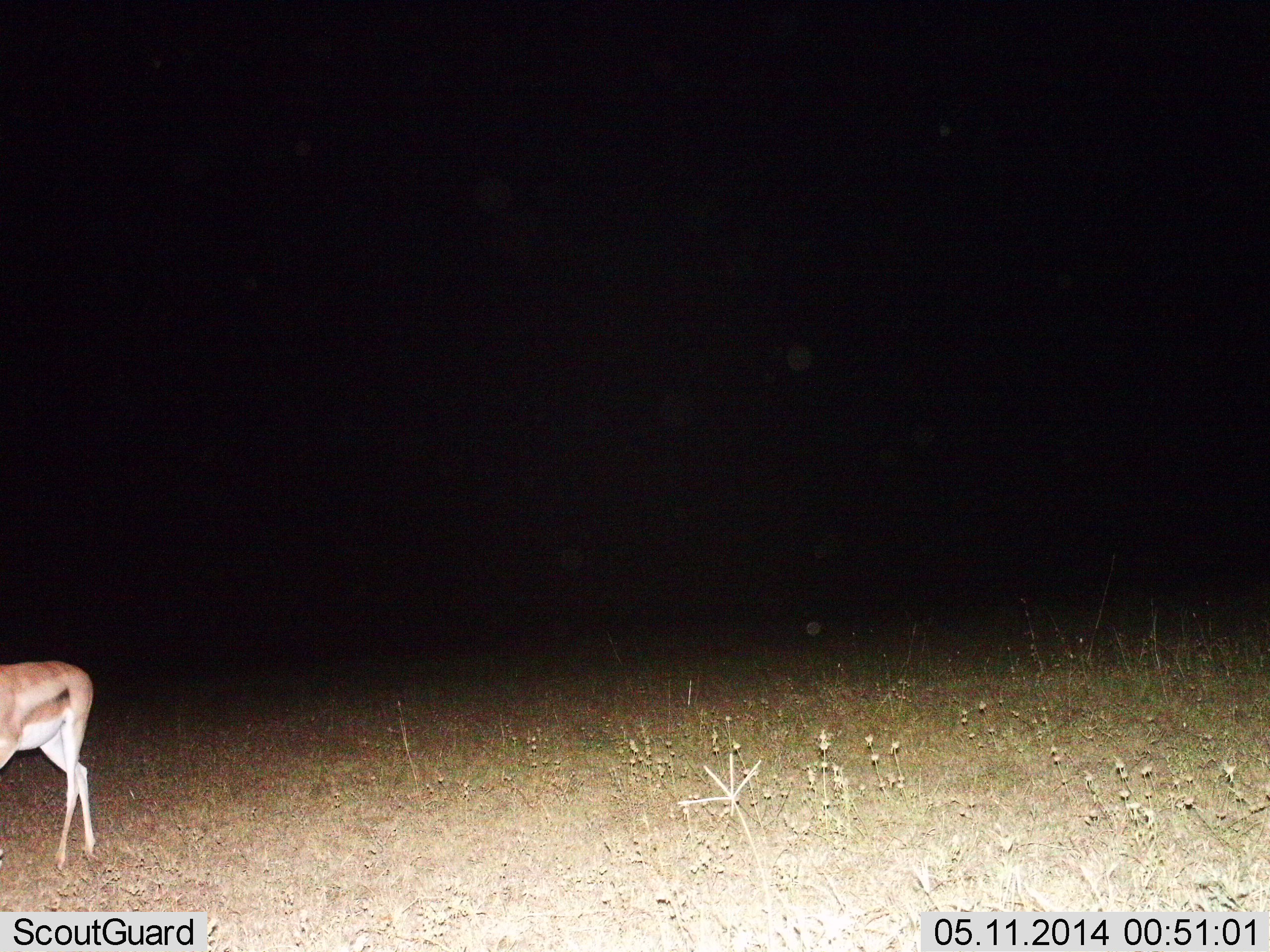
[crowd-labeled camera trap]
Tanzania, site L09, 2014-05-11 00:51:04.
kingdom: Animalia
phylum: Chordata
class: Mammalia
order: Artiodactyla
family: Bovidae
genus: Nanger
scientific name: Nanger granti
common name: grant's gazelle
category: gazellegrants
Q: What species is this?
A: Gazellegrants (grant's gazelle) (Nanger granti).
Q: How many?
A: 1.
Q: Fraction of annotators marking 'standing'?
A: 40%.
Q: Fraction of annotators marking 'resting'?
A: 0%.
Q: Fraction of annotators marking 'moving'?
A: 60%.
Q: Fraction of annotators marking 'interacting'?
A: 0%.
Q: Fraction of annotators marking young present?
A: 0%.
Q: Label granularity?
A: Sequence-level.